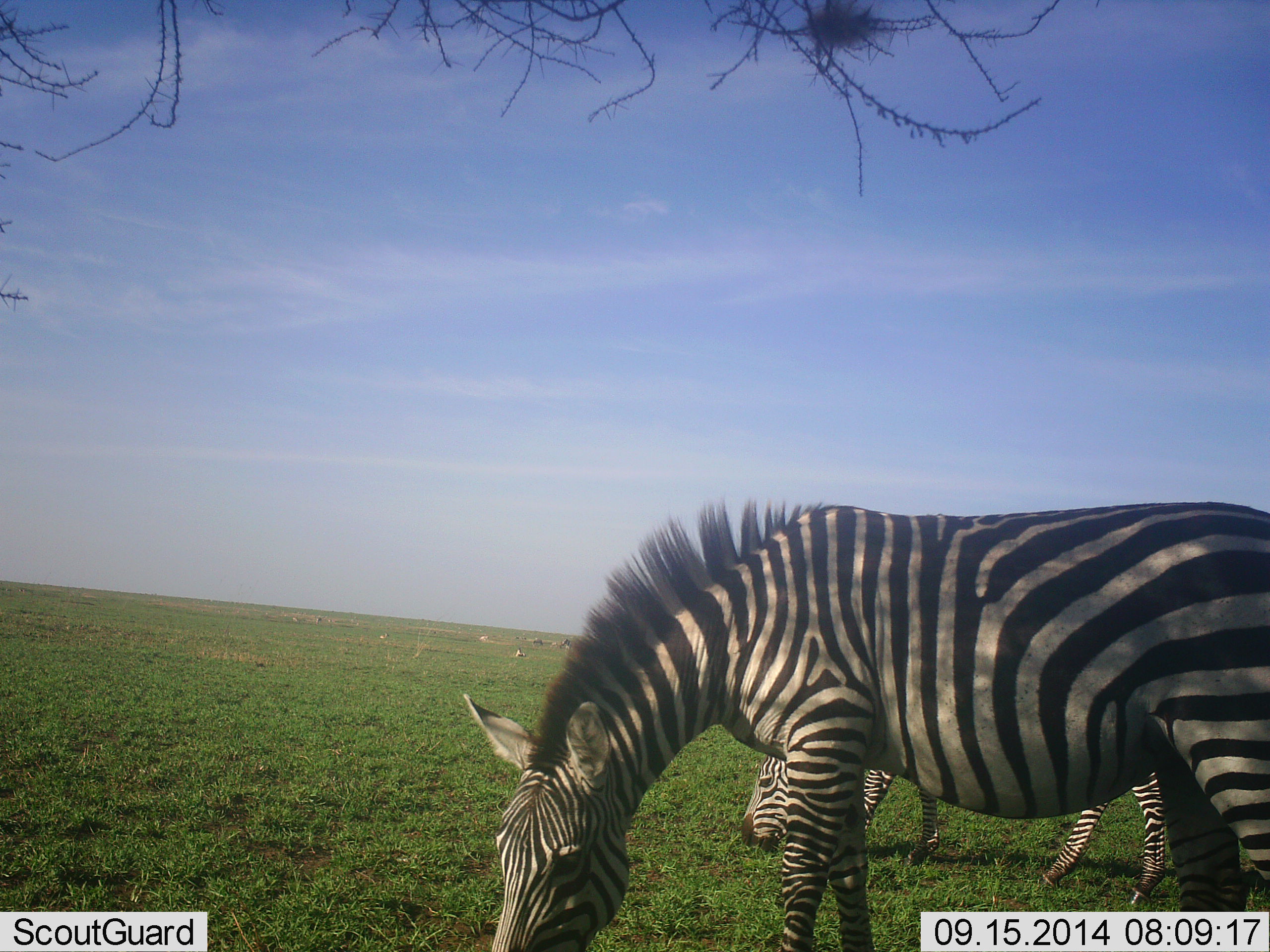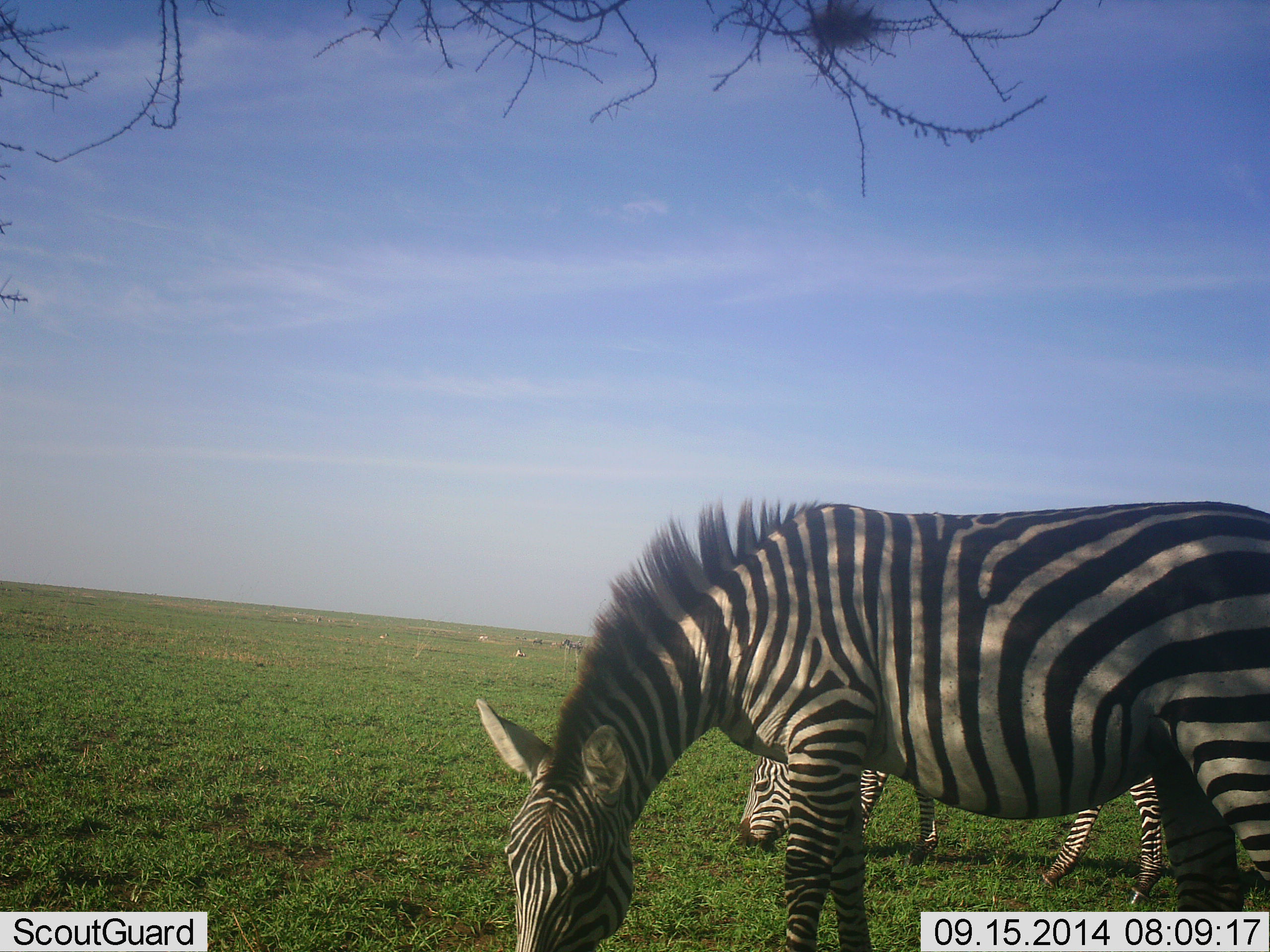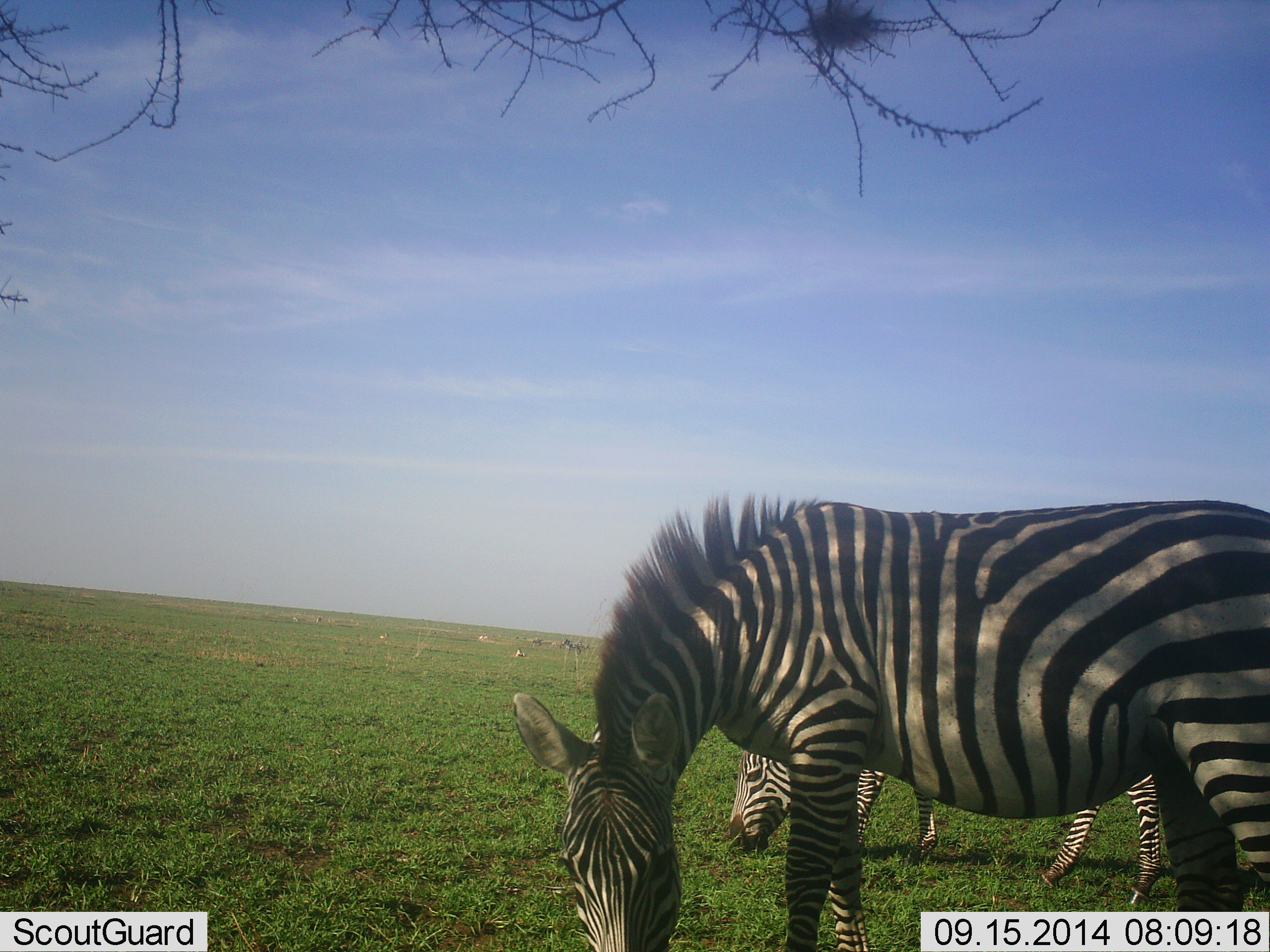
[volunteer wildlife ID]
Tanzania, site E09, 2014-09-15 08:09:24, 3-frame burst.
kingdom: Animalia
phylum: Chordata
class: Mammalia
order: Perissodactyla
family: Equidae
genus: Equus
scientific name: Equus quagga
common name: plains zebra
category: zebra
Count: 2.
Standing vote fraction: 40%.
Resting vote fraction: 0%.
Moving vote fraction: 0%.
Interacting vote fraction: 10%.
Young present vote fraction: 0%.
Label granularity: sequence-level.